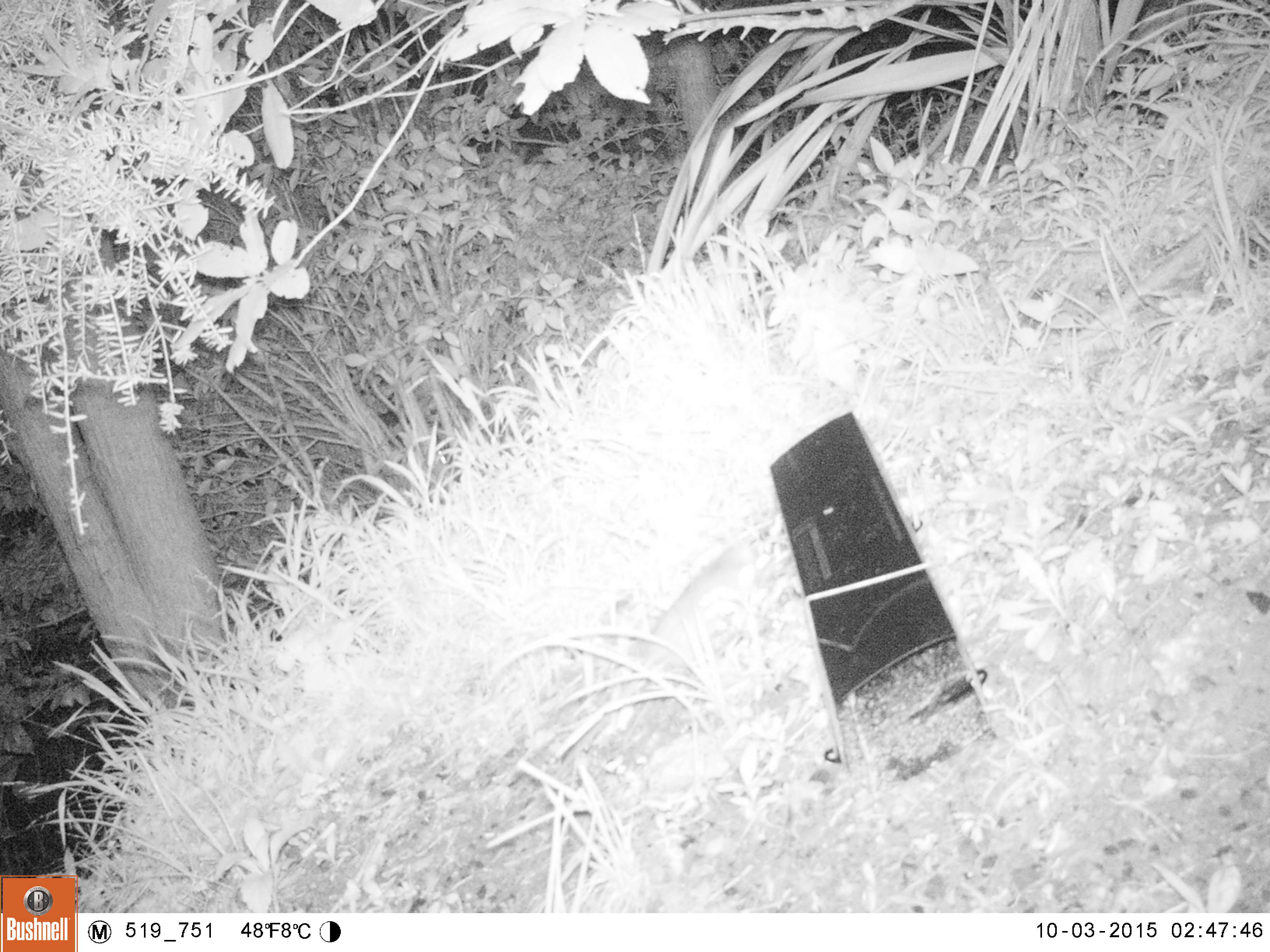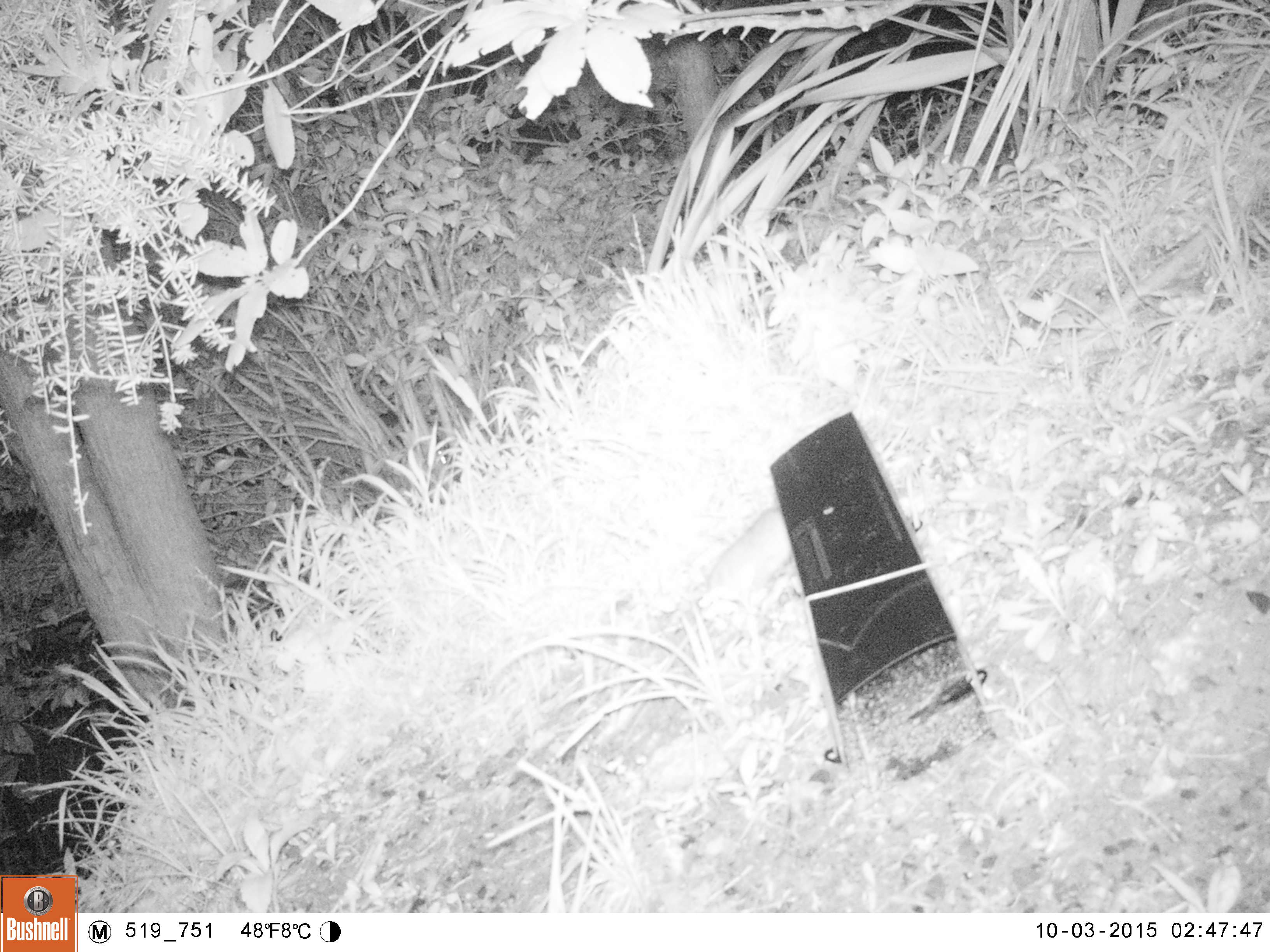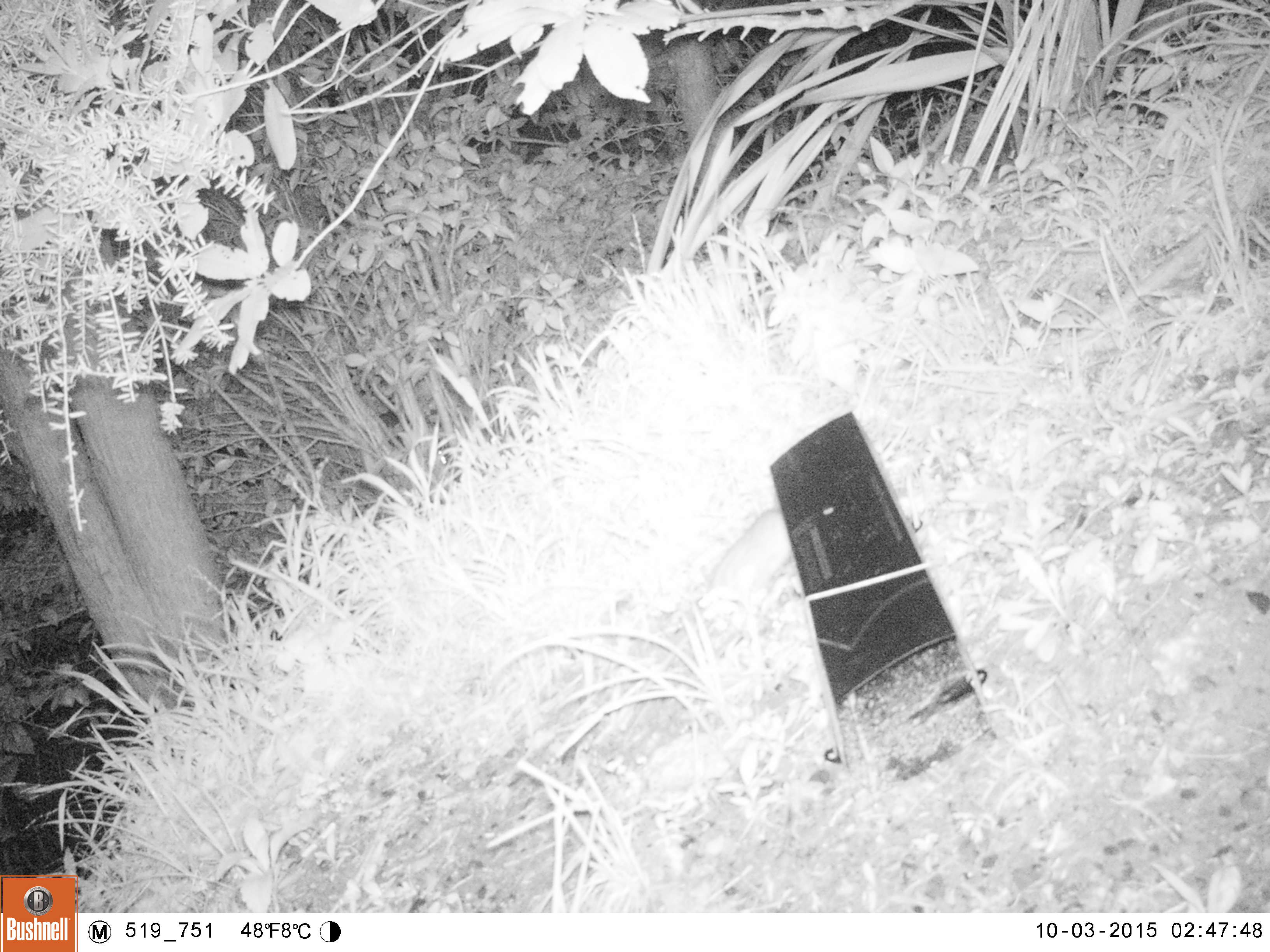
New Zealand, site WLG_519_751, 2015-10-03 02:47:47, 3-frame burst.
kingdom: Animalia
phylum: Chordata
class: Mammalia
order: Rodentia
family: Muridae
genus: Rattus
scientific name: Rattus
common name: rat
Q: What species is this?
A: Rat (Rattus).